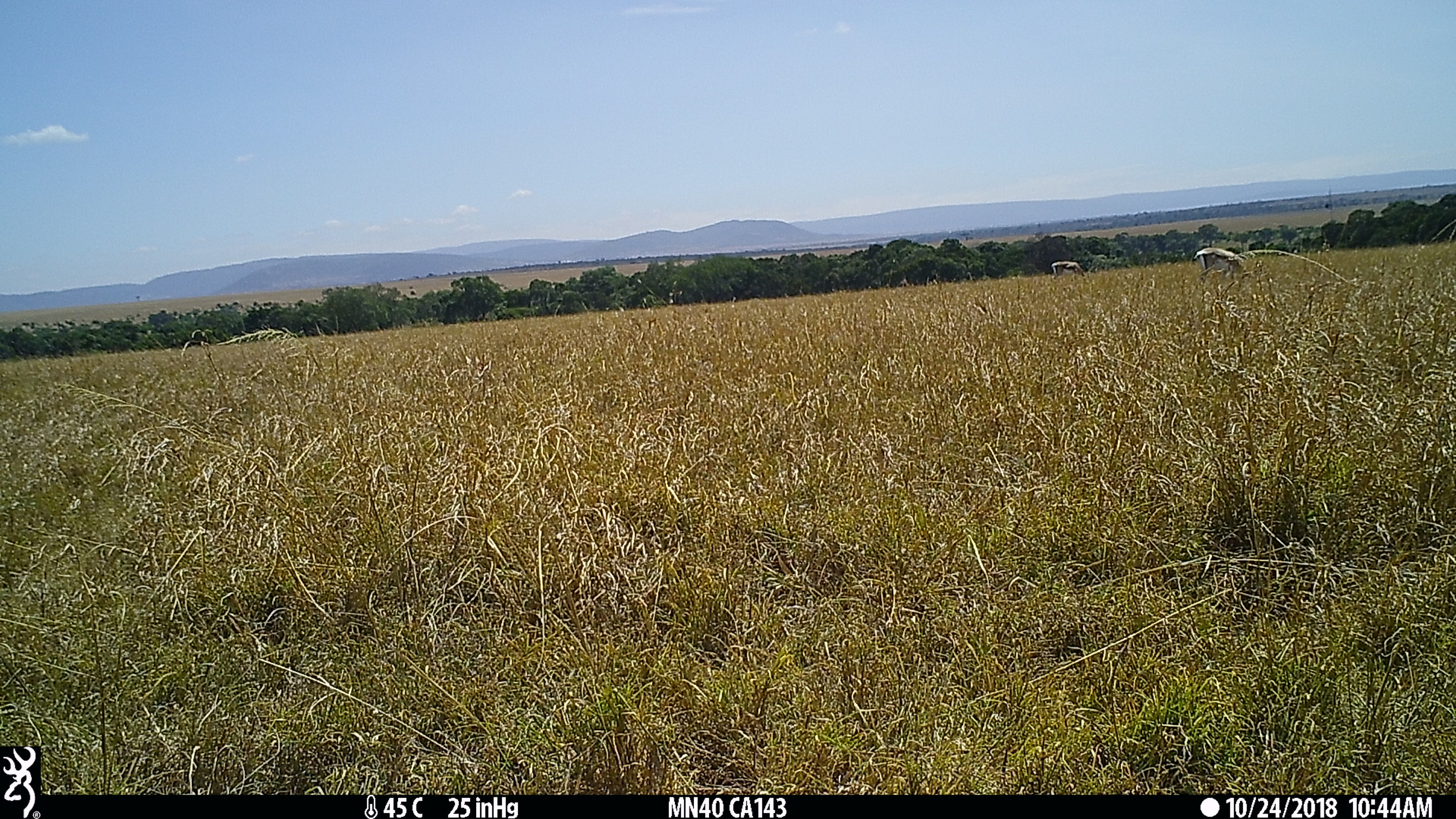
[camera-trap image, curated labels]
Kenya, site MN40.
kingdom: Animalia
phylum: Chordata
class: Mammalia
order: Perissodactyla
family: Equidae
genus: Equus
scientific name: Equus quagga burchellii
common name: burchell's zebra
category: zebra